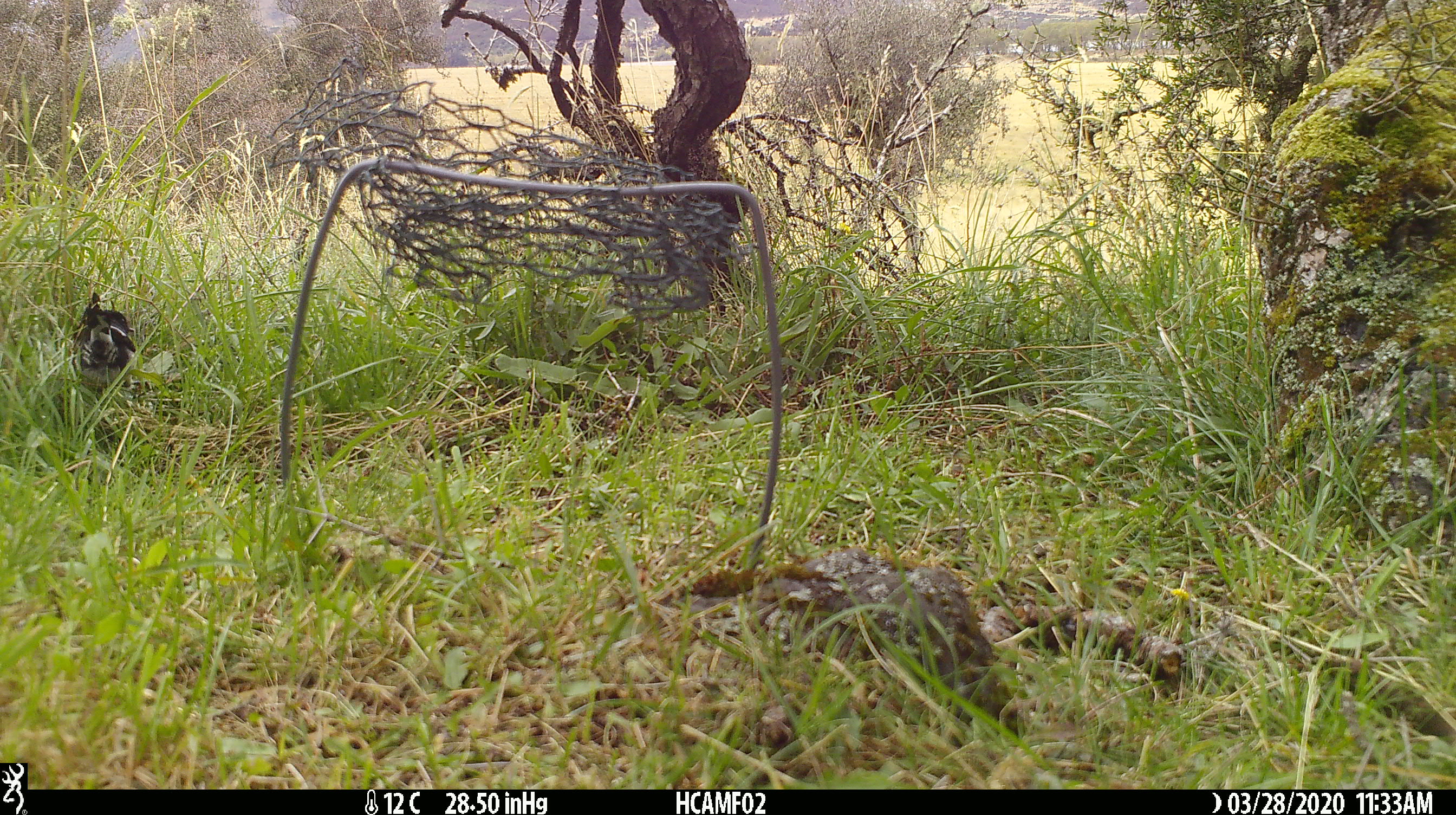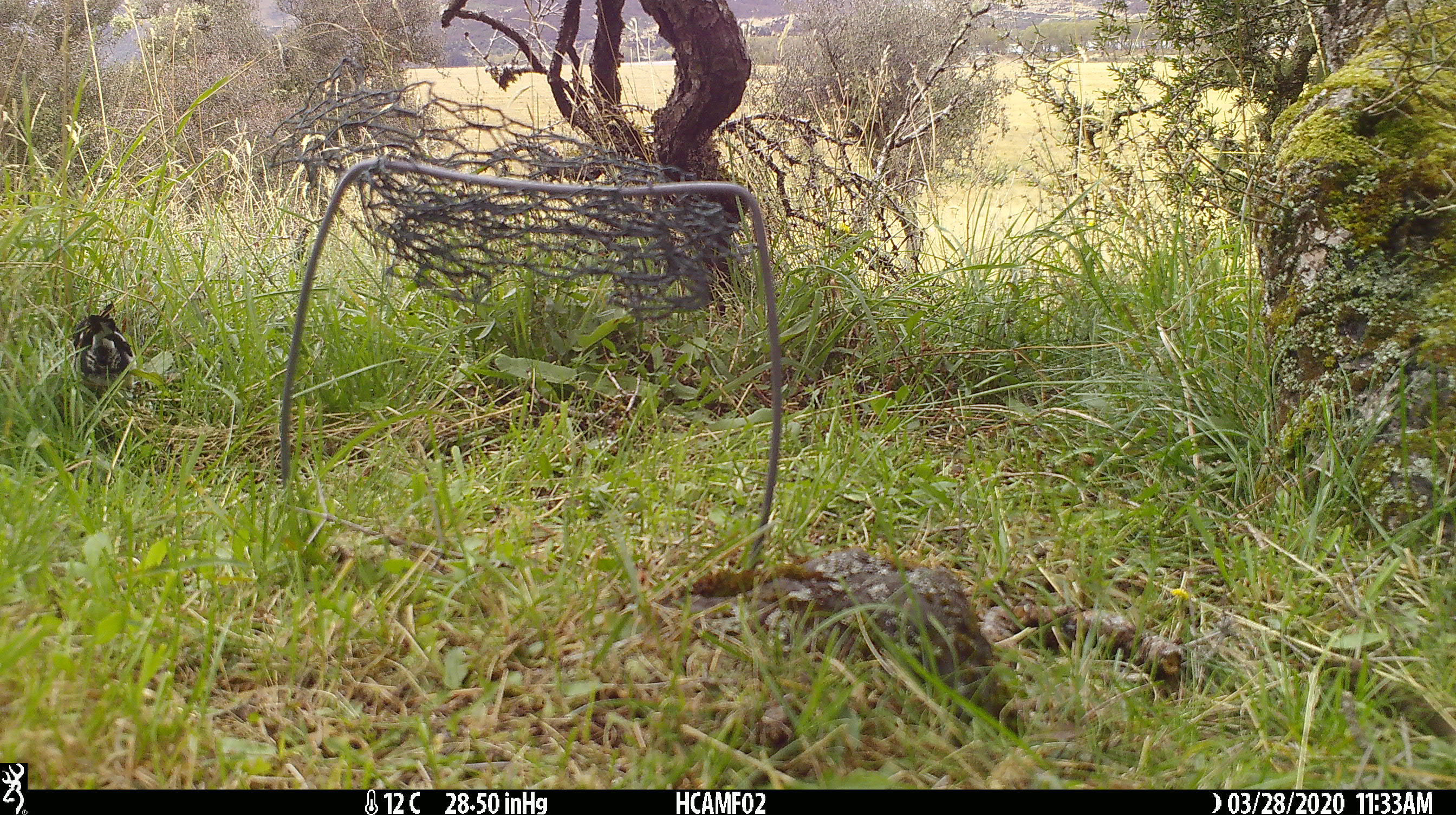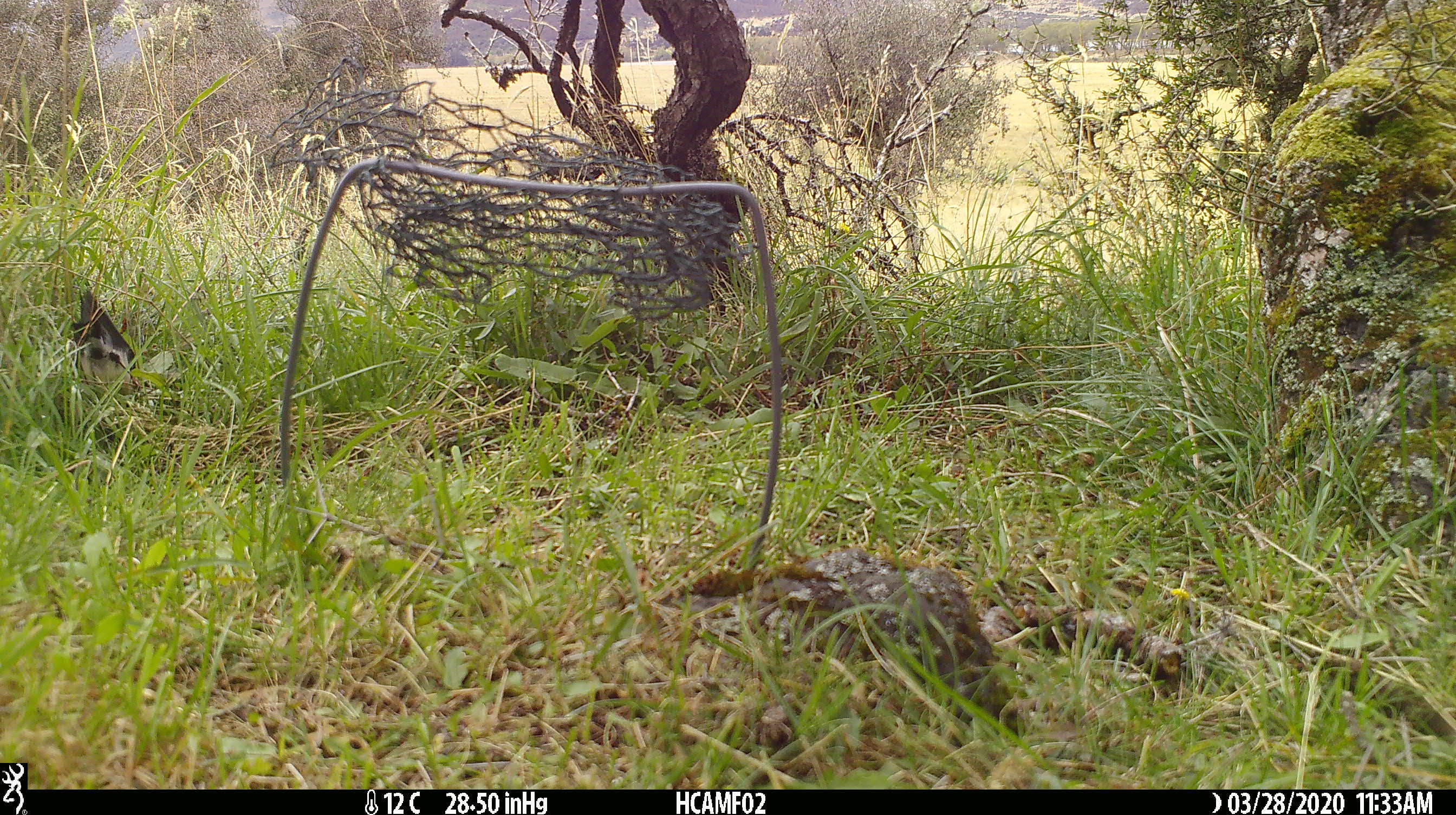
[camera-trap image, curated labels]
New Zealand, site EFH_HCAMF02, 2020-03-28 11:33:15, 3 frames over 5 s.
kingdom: Animalia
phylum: Chordata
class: Aves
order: Passeriformes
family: Petroicidae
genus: Petroica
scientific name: Petroica macrocephala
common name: tomtit